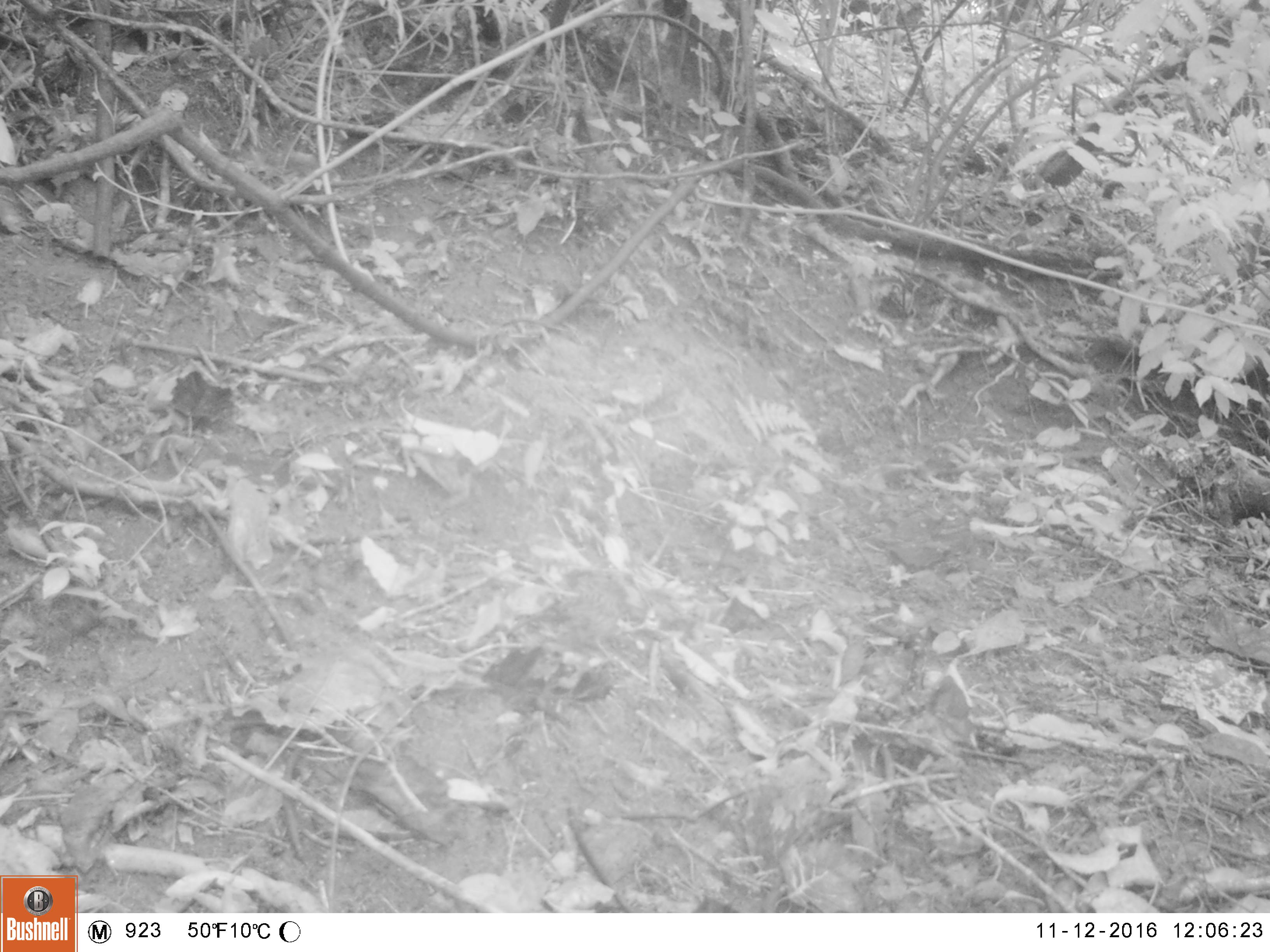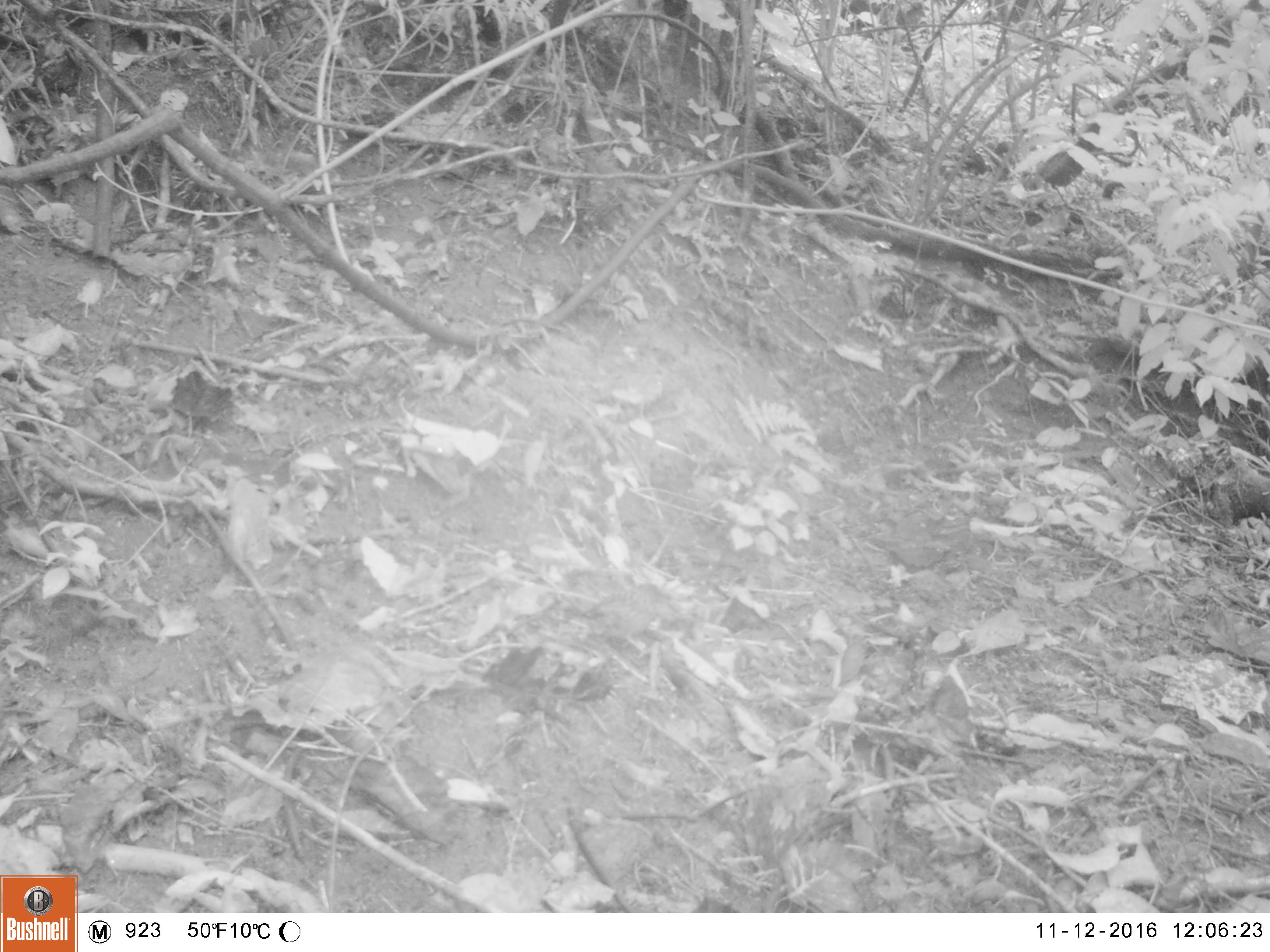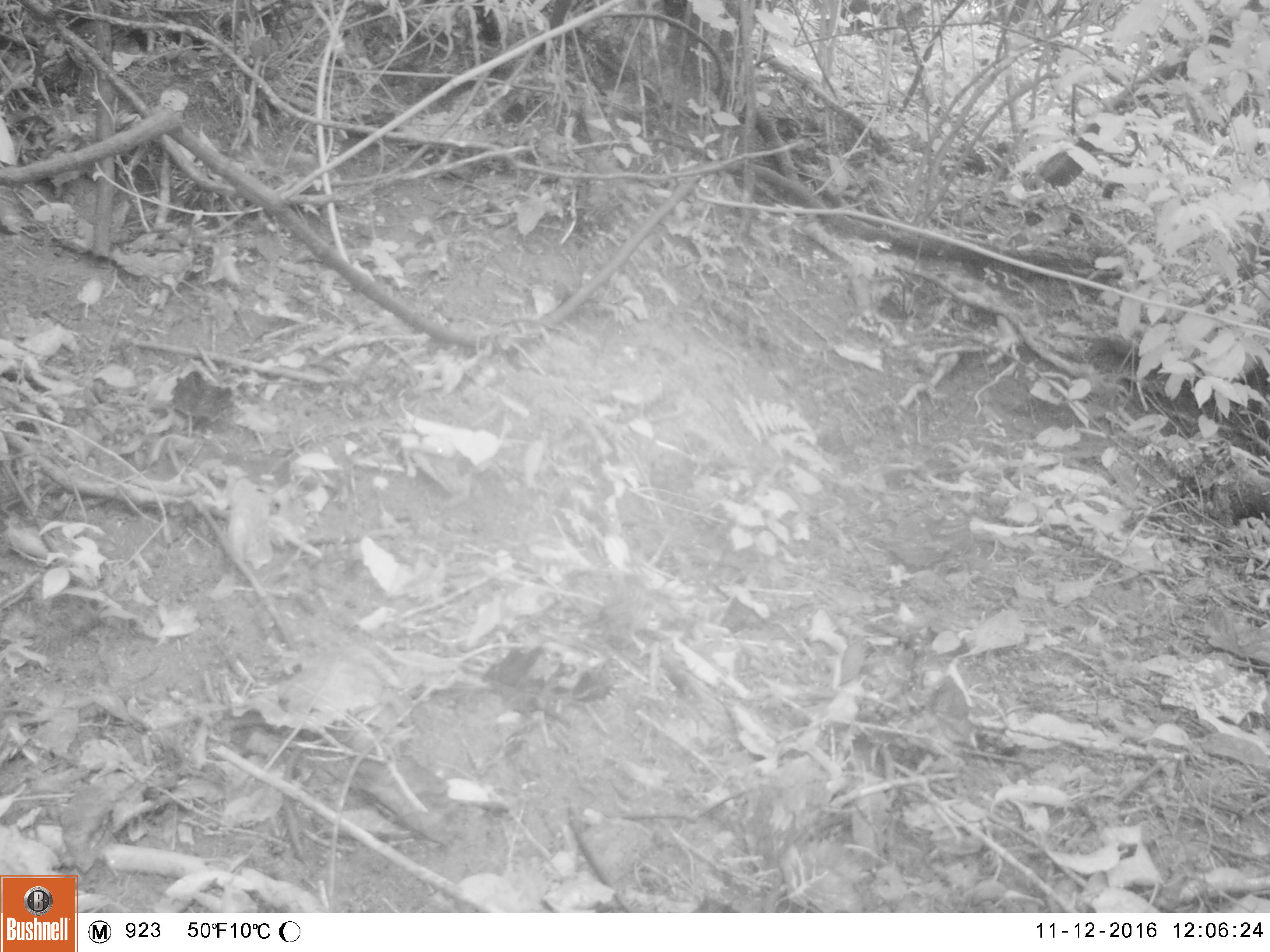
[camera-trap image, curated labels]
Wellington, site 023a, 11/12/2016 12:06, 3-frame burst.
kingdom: Animalia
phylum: Chordata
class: Aves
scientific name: Aves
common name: bird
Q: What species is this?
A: Bird (Aves).